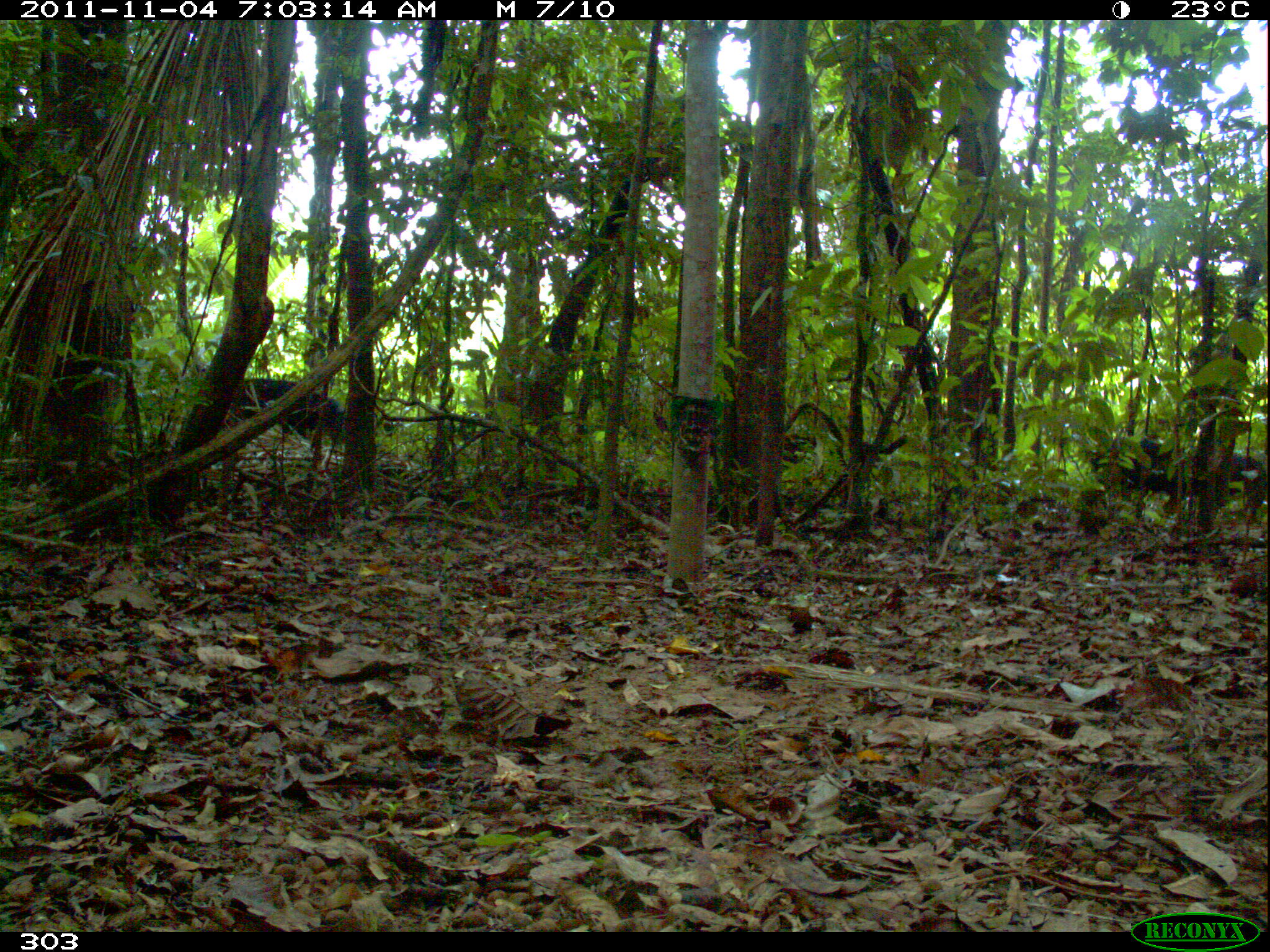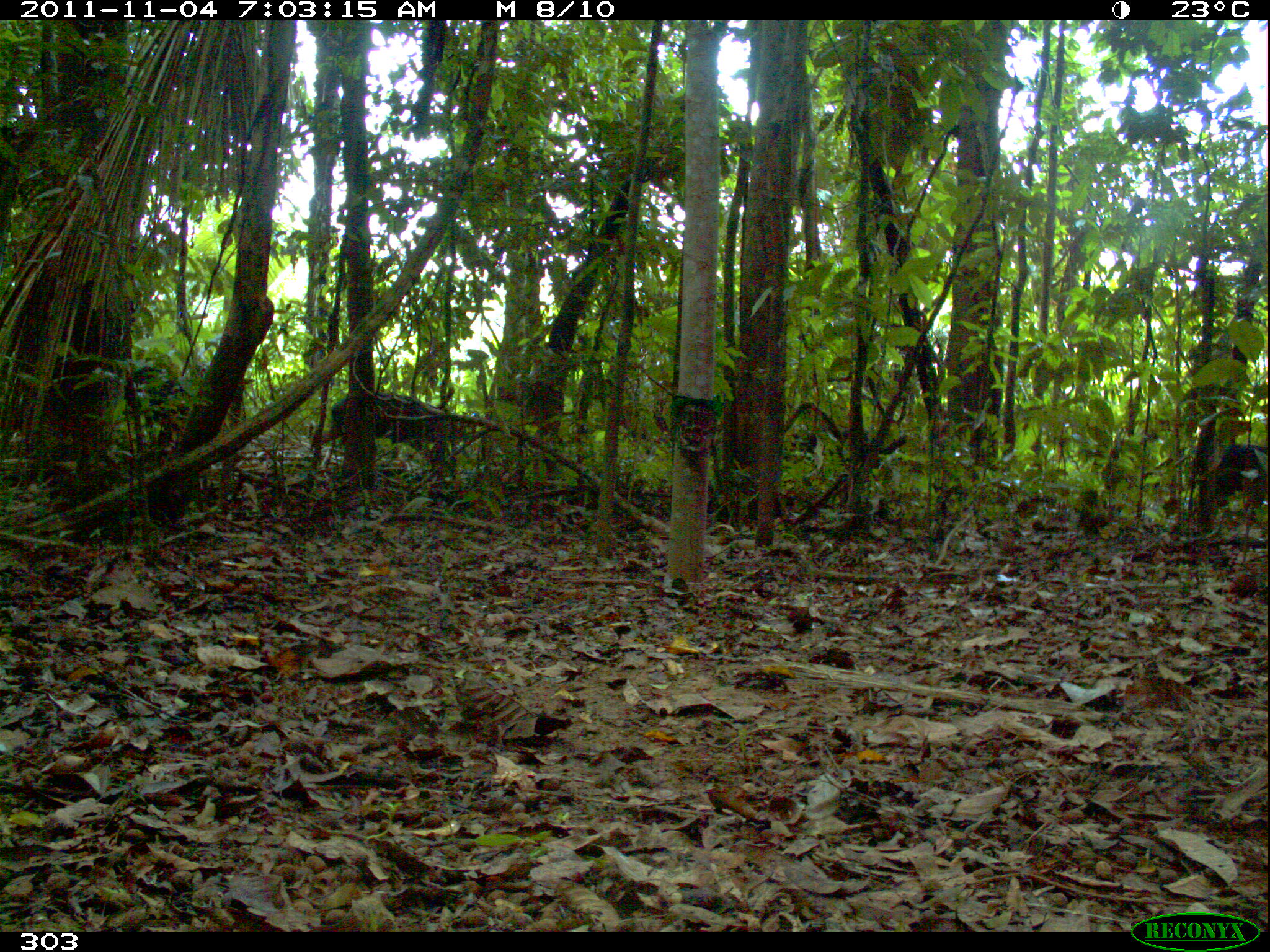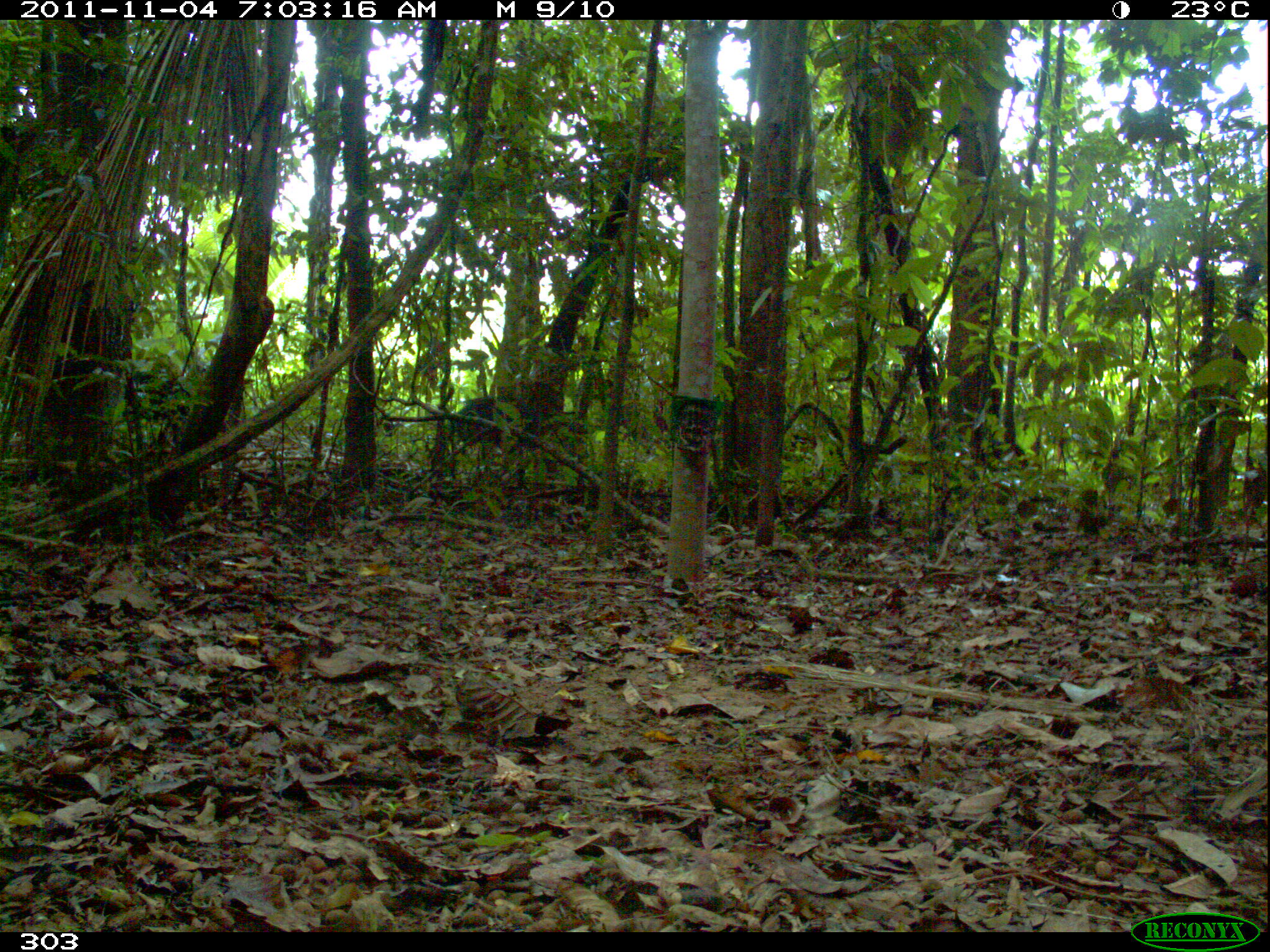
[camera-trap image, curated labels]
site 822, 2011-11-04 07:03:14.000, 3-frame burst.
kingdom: Animalia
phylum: Chordata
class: Mammalia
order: Artiodactyla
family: Tayassuidae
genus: Tayassu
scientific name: Tayassu pecari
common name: white-lipped peccary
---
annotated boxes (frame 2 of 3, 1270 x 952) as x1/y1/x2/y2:
tayassu pecari: 310/389/483/483; 124/365/210/431; 1216/419/1270/519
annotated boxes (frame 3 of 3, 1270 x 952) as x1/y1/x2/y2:
tayassu pecari: 439/395/565/453; 116/373/197/429